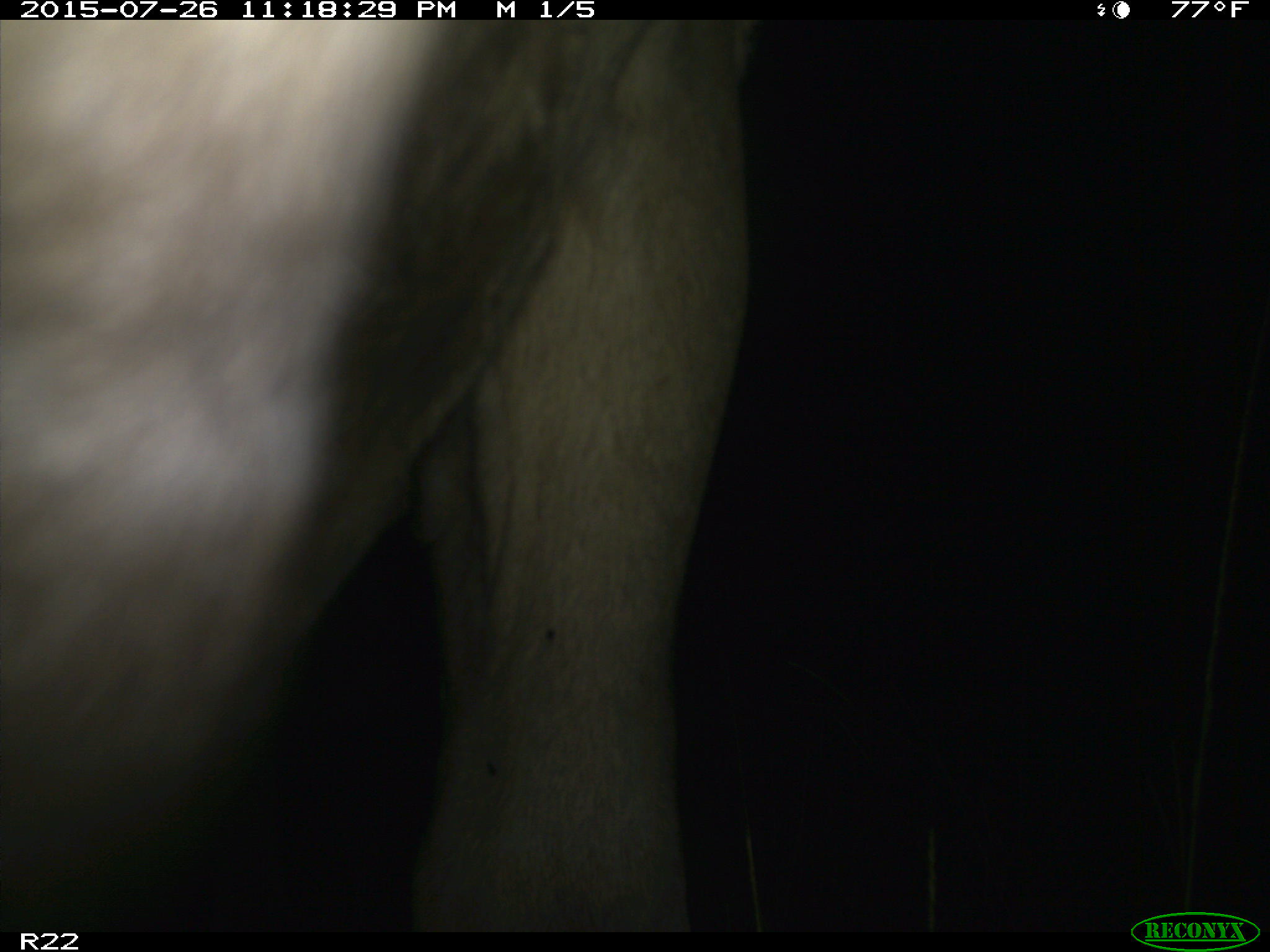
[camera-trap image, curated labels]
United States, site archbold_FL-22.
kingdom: Animalia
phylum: Chordata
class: Mammalia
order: Artiodactyla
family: Bovidae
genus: Bos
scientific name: Bos taurus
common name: domestic cow